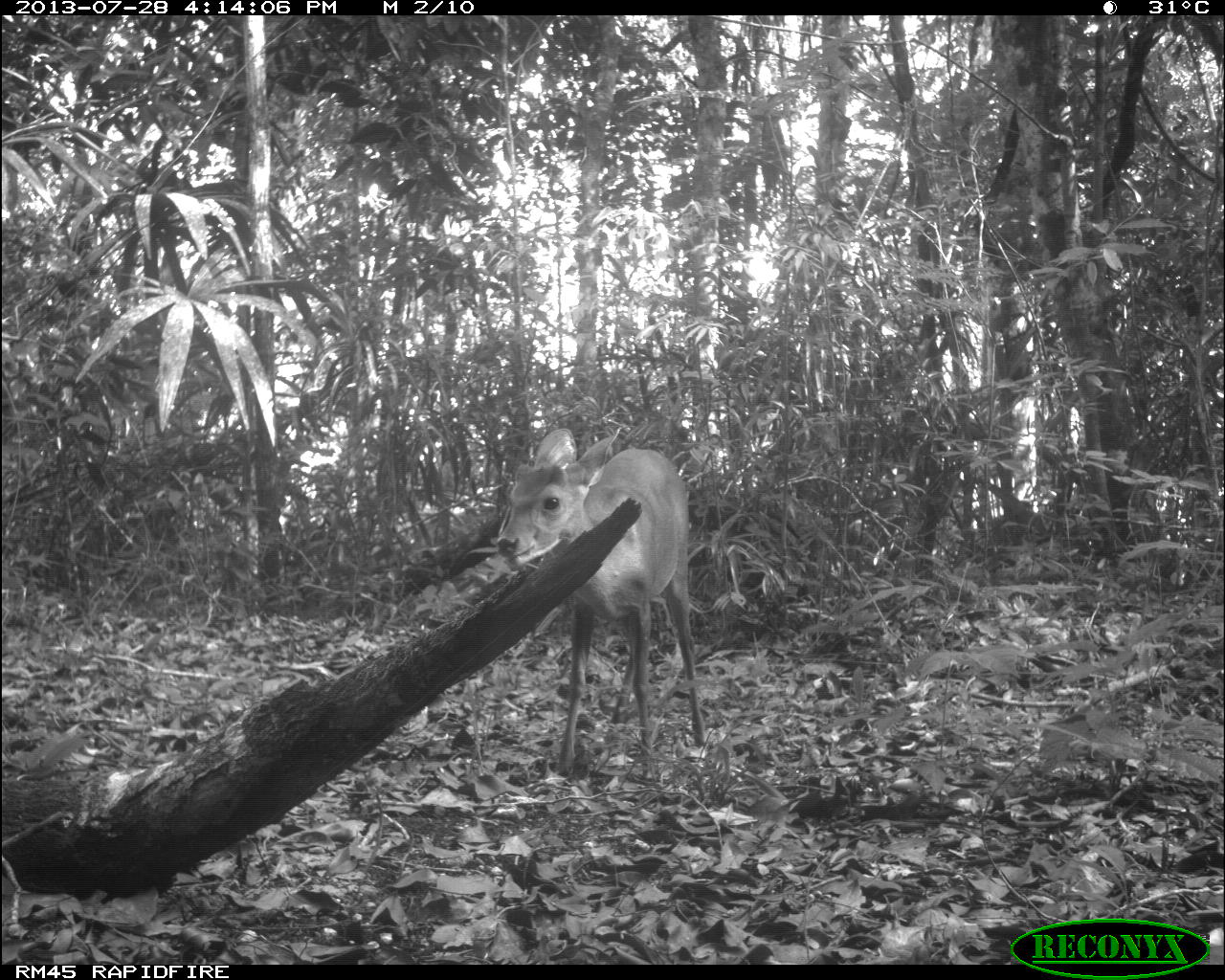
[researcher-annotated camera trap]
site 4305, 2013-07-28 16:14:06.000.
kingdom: Animalia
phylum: Chordata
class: Mammalia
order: Artiodactyla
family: Cervidae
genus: Mazama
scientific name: Mazama temama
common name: central american red brocket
Mazama temama (central american red brocket), count 1, sex male.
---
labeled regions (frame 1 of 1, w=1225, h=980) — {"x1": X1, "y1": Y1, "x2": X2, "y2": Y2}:
mazama temama: {"x1": 494, "y1": 424, "x2": 706, "y2": 778}